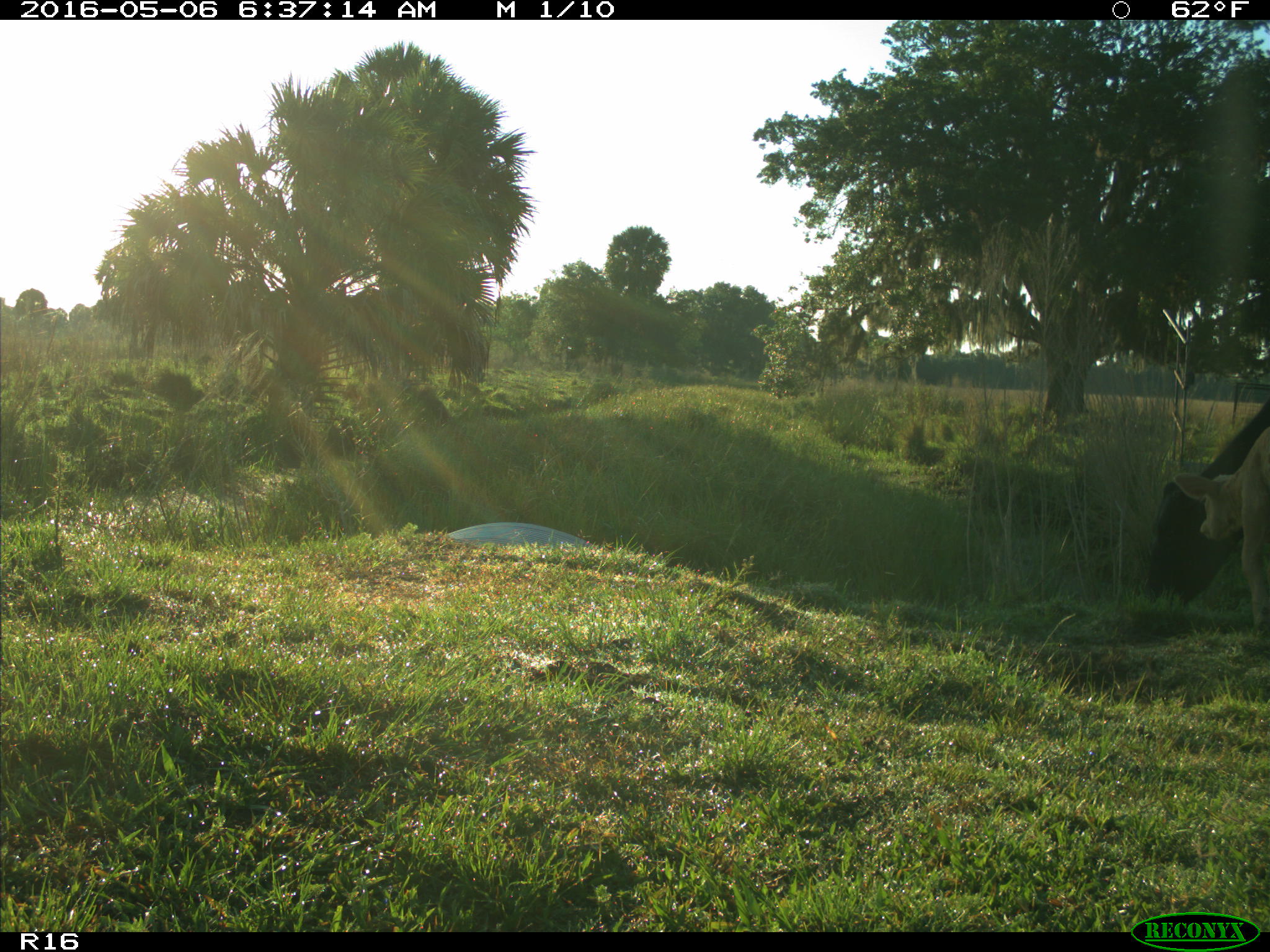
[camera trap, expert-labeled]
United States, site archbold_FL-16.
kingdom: Animalia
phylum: Chordata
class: Mammalia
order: Artiodactyla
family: Bovidae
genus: Bos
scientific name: Bos taurus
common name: domestic cow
Bos taurus (domestic cow).